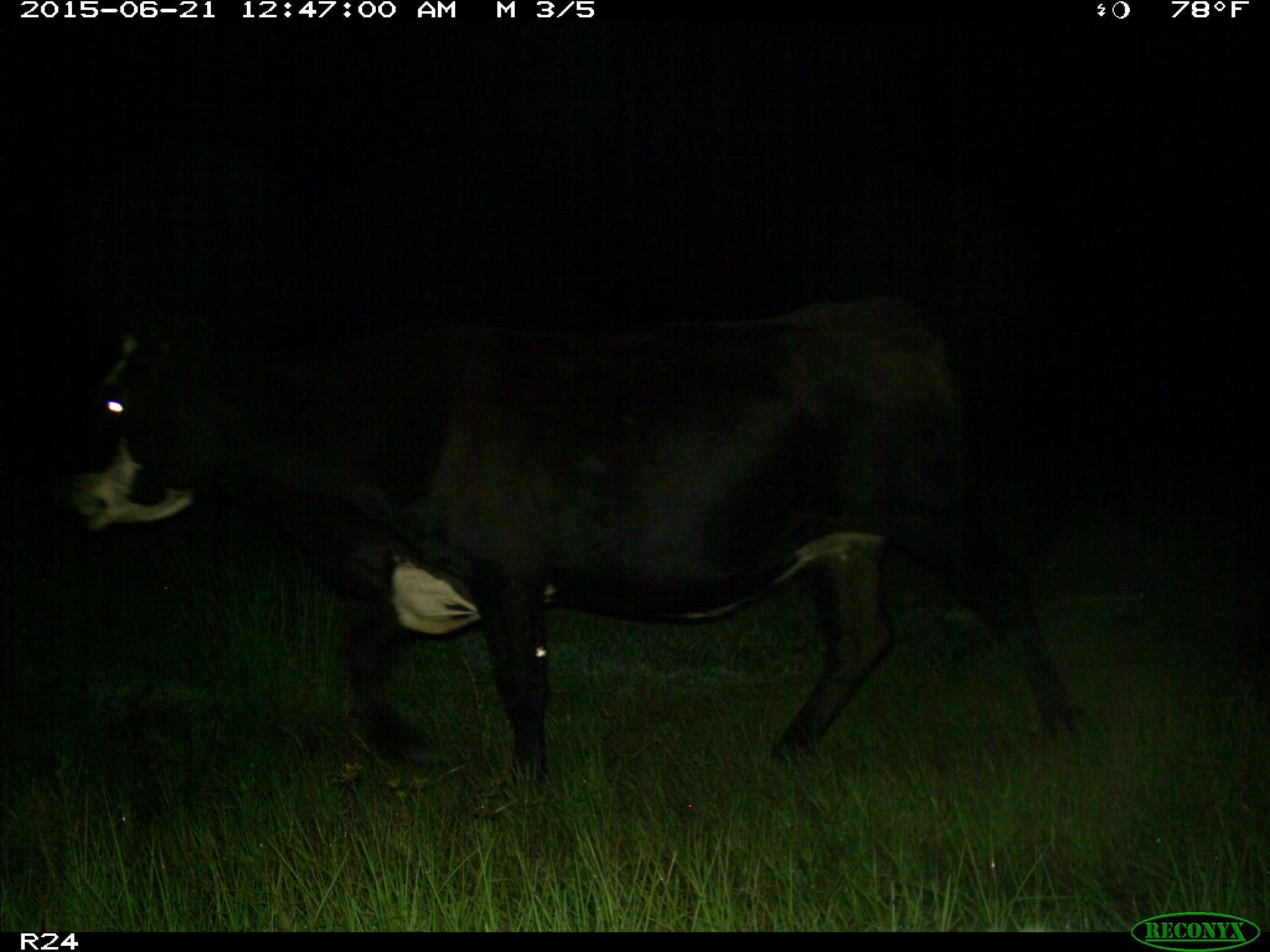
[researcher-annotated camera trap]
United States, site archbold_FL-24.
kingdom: Animalia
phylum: Chordata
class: Mammalia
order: Artiodactyla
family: Bovidae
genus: Bos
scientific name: Bos taurus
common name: domestic cow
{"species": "Bos taurus (domestic cow)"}